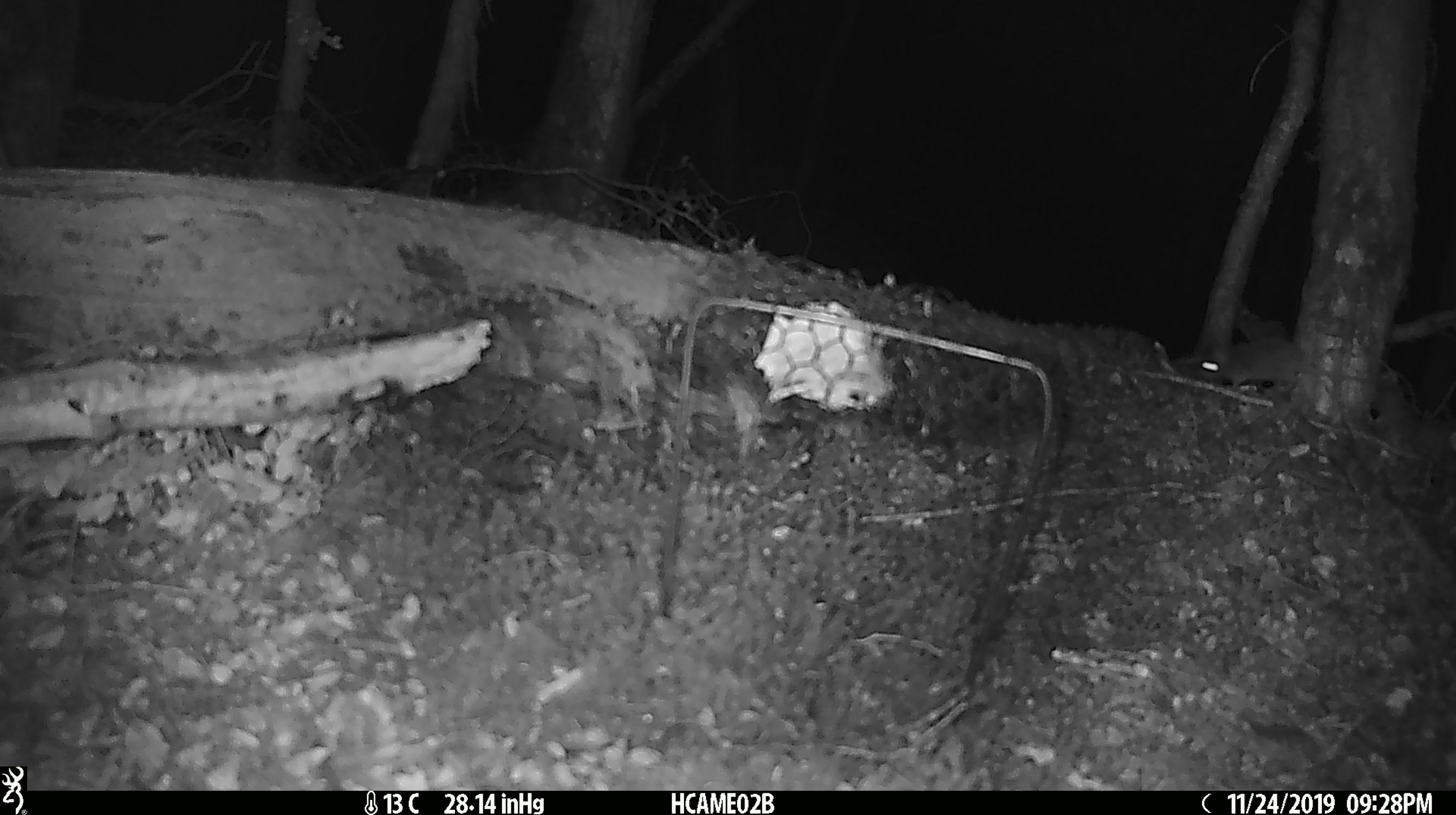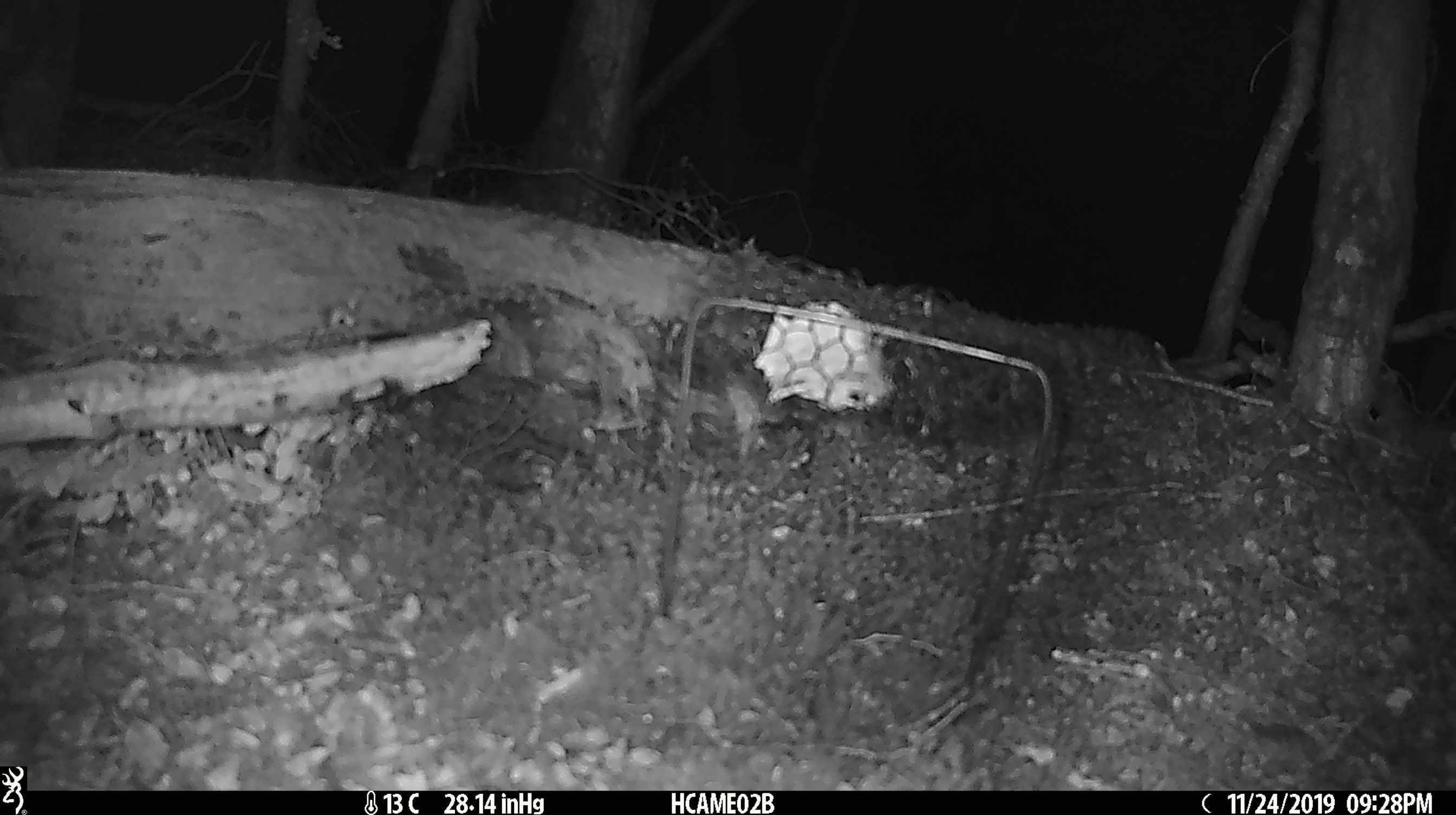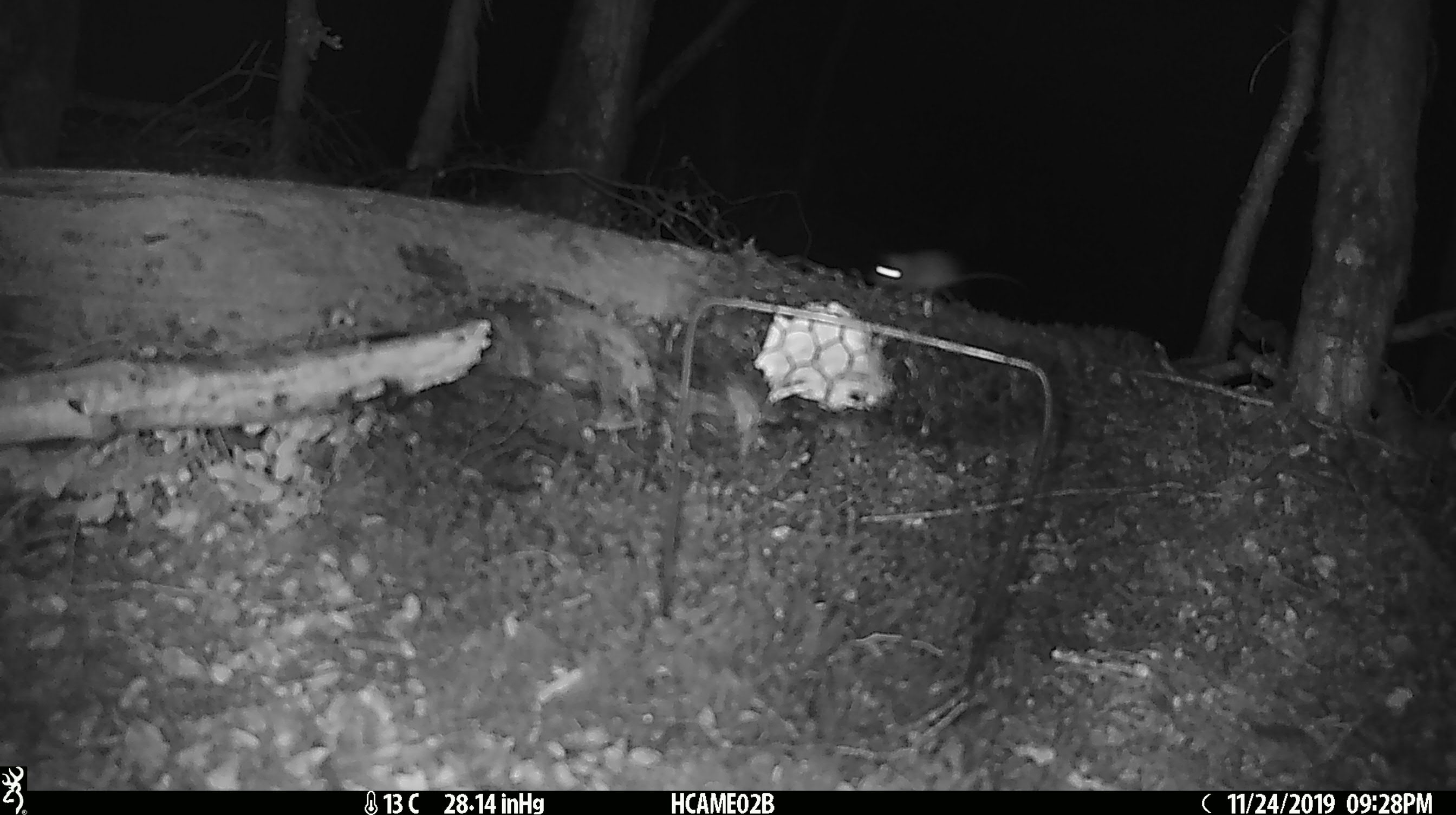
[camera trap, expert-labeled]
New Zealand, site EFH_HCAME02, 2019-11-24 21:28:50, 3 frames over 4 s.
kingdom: Animalia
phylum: Chordata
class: Mammalia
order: Rodentia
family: Muridae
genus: Mus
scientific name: Mus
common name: mouse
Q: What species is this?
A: Mouse (Mus).